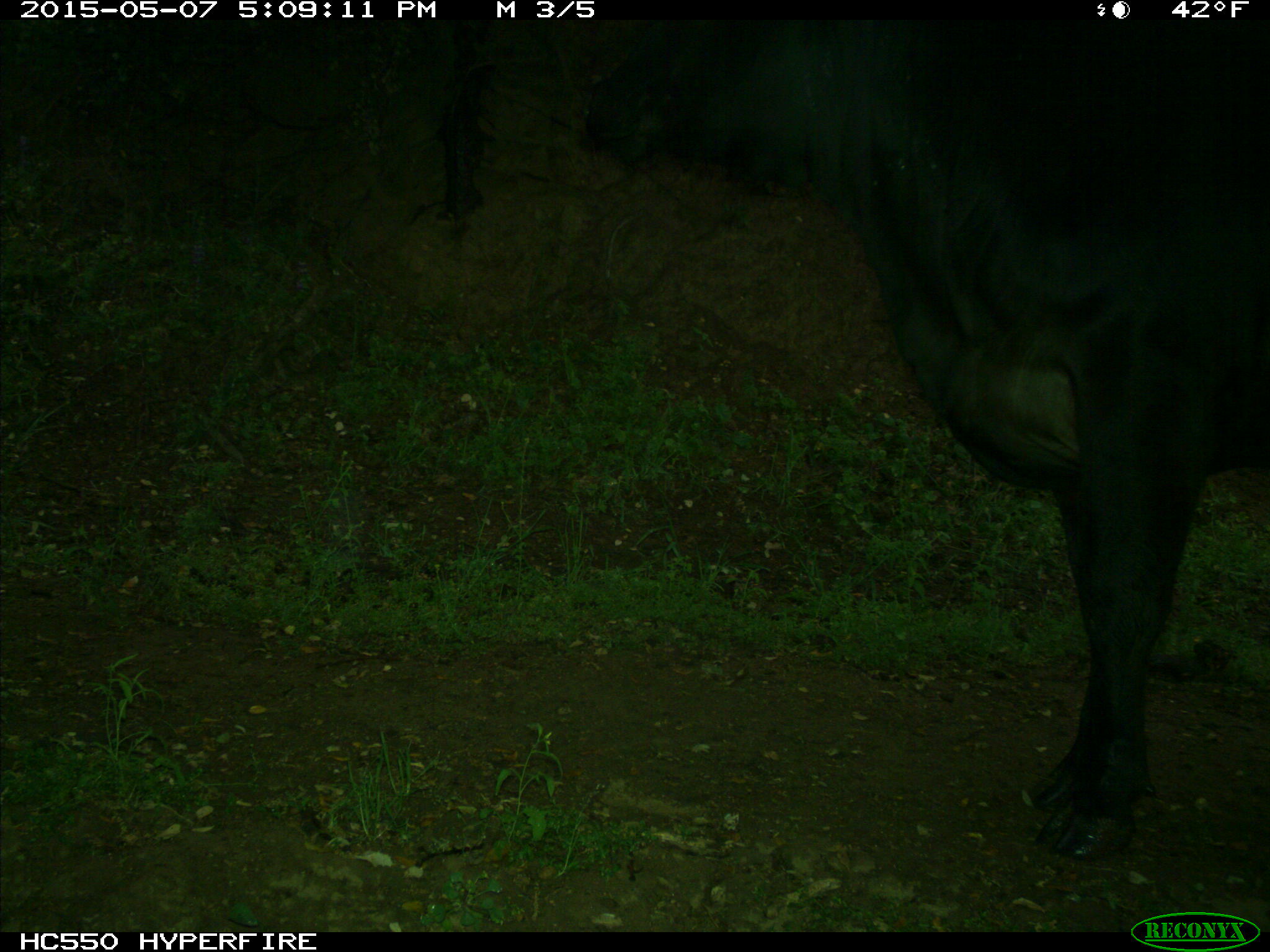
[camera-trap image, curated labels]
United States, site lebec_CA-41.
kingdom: Animalia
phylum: Chordata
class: Mammalia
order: Artiodactyla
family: Bovidae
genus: Bos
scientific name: Bos taurus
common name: domestic cow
Bos taurus (domestic cow).